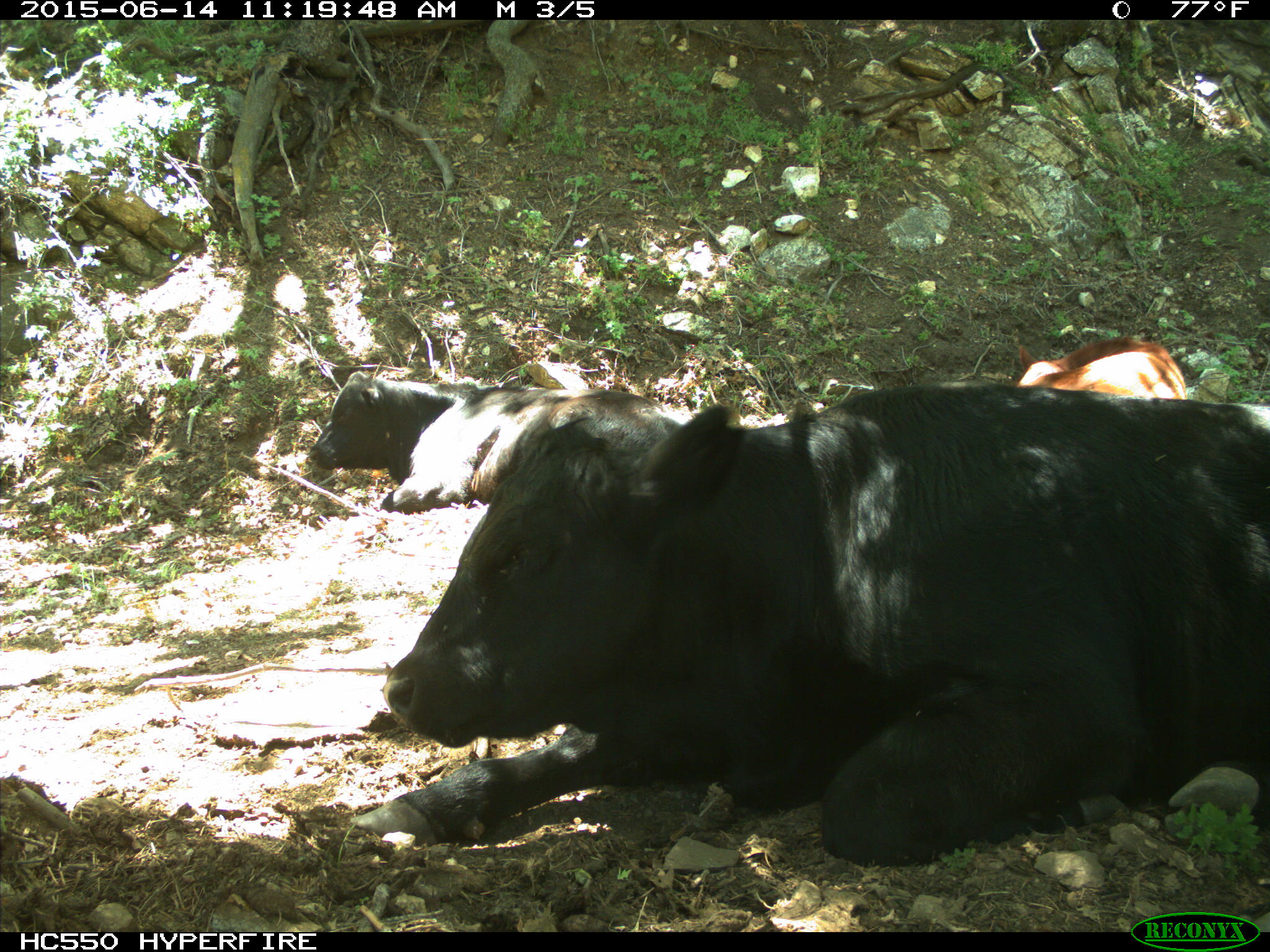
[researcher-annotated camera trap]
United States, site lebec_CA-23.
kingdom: Animalia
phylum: Chordata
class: Mammalia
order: Artiodactyla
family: Bovidae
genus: Bos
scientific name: Bos taurus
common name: domestic cow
Bos taurus (domestic cow).